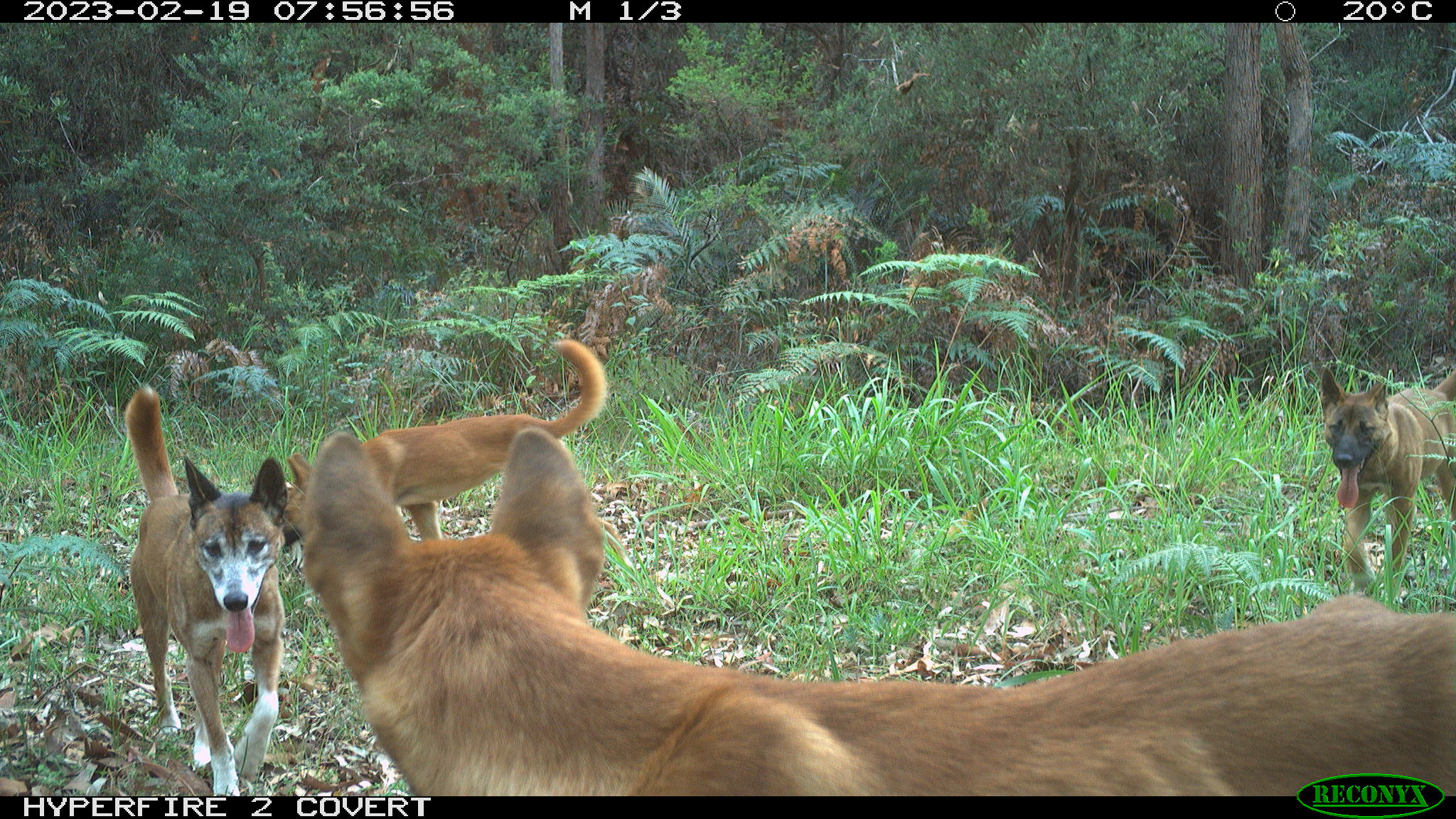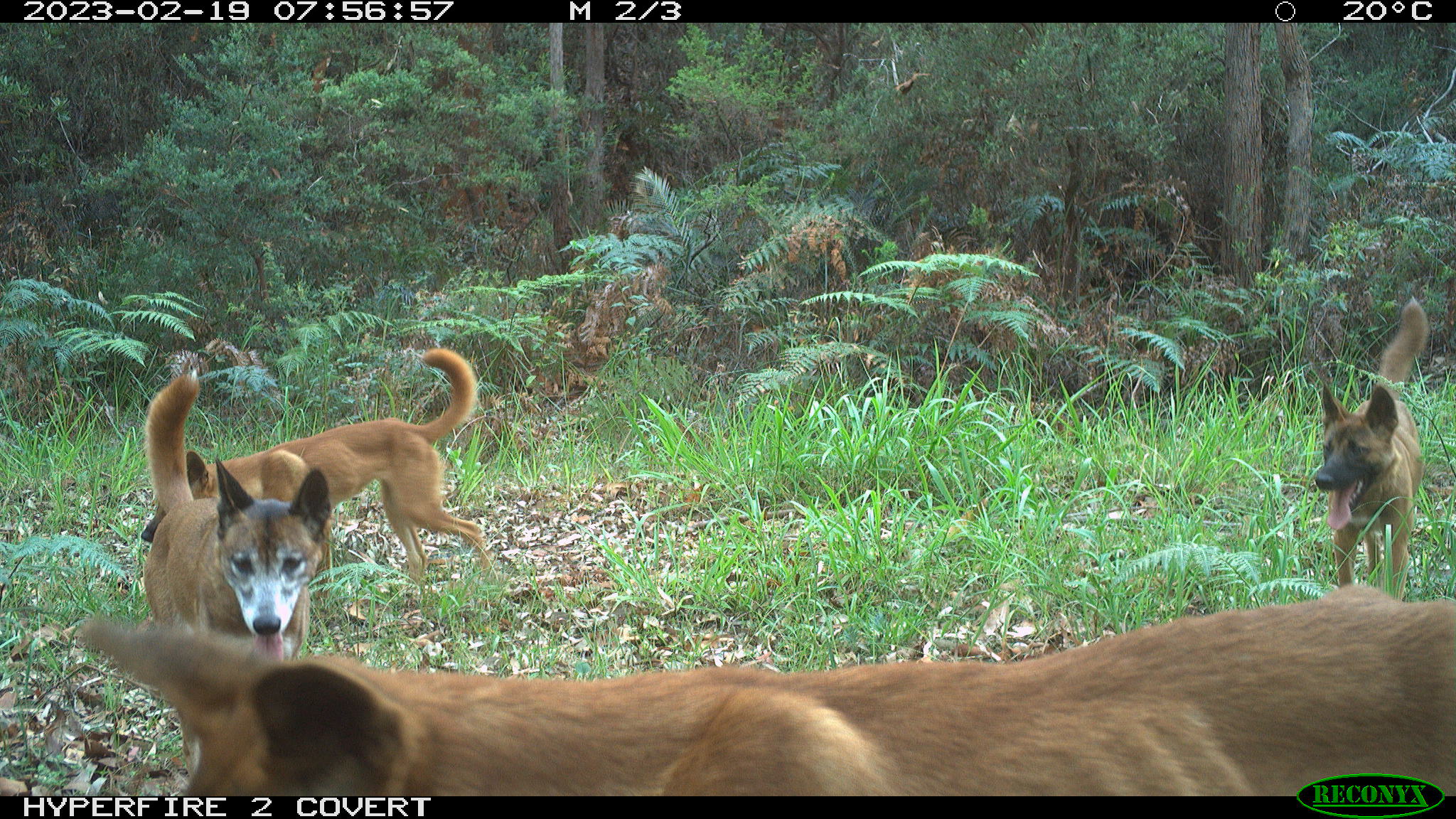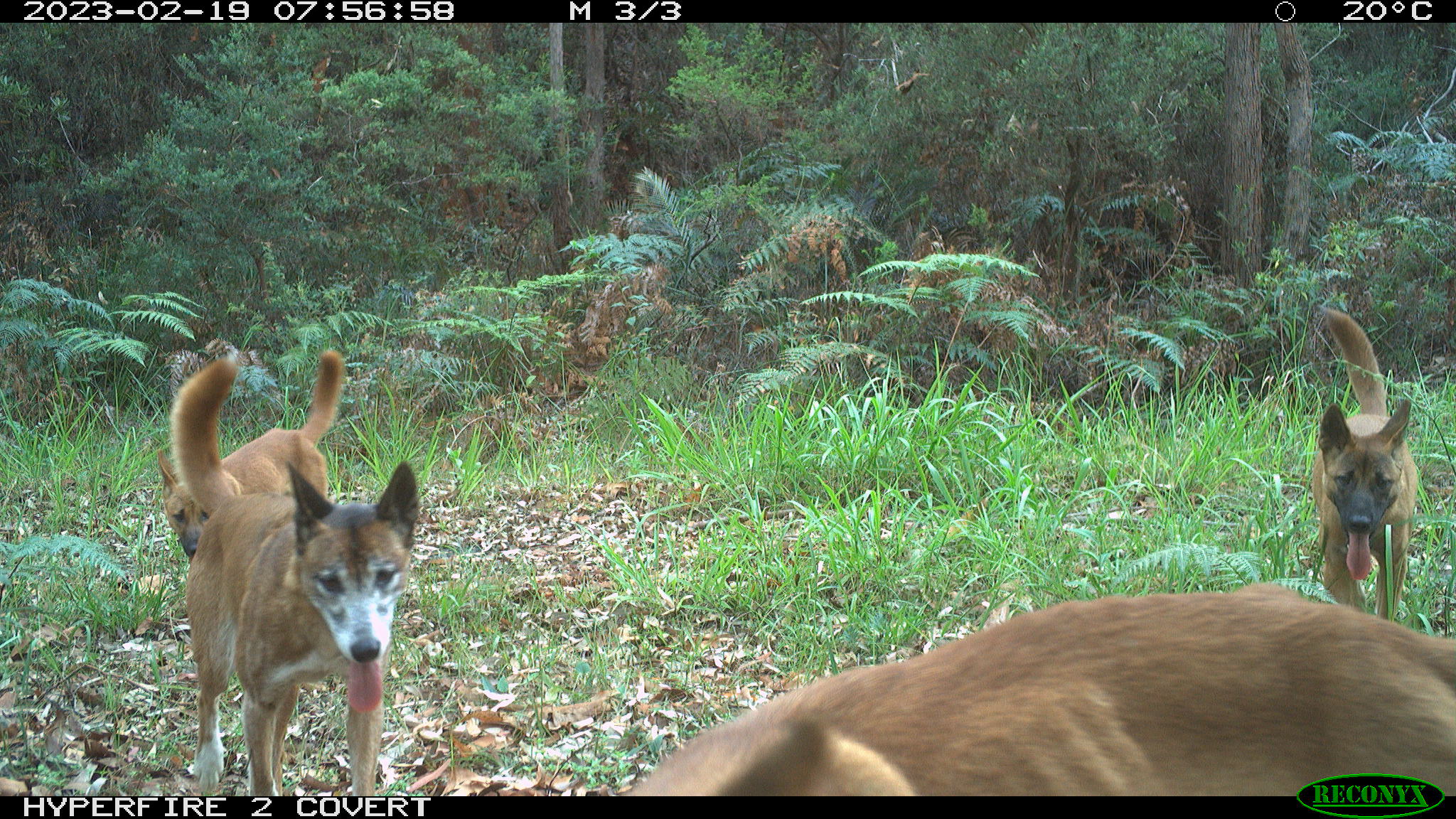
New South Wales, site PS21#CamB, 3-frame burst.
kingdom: Animalia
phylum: Chordata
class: Mammalia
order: Carnivora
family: Canidae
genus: Canis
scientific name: Canis familiaris dingo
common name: dingo